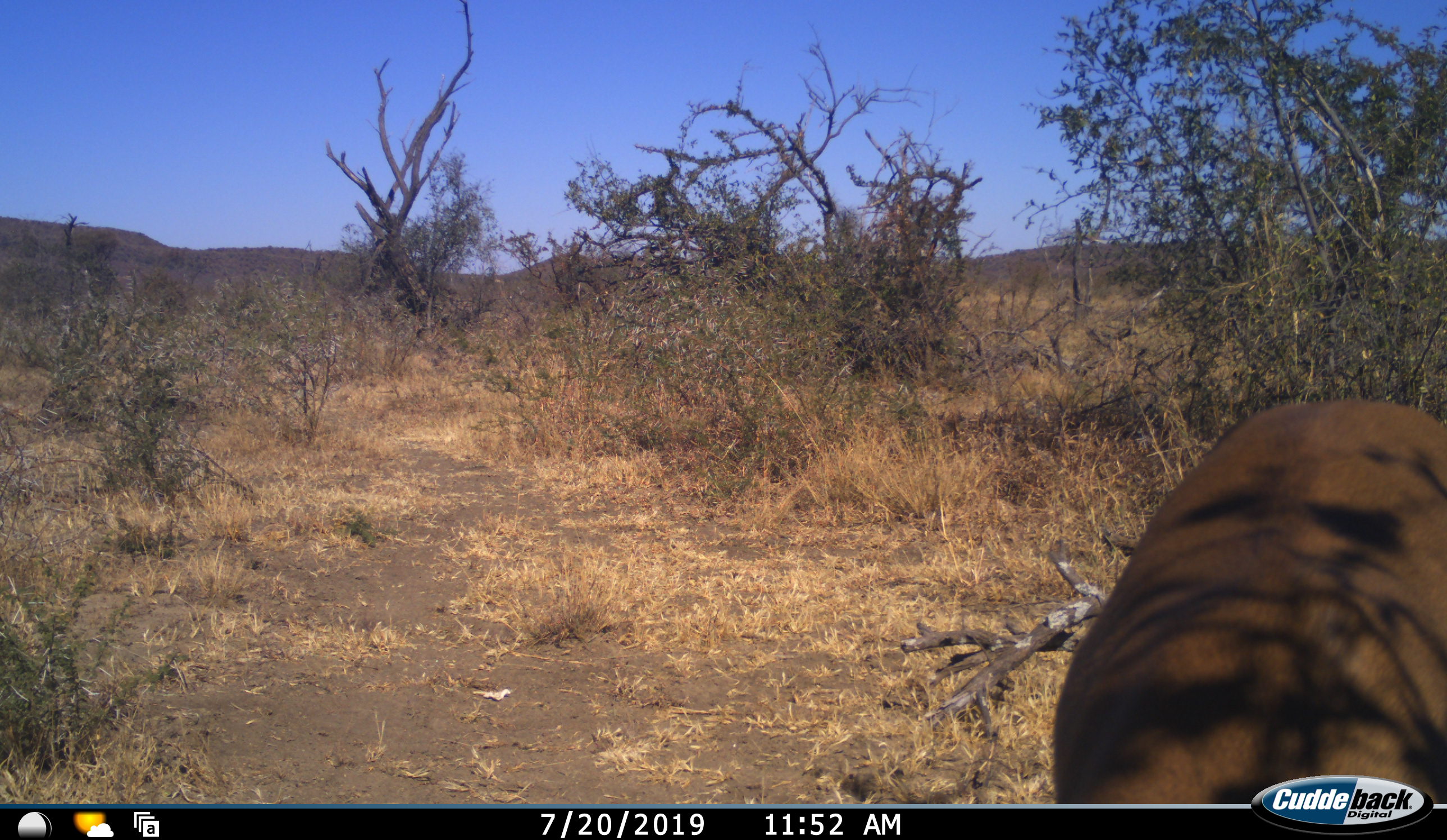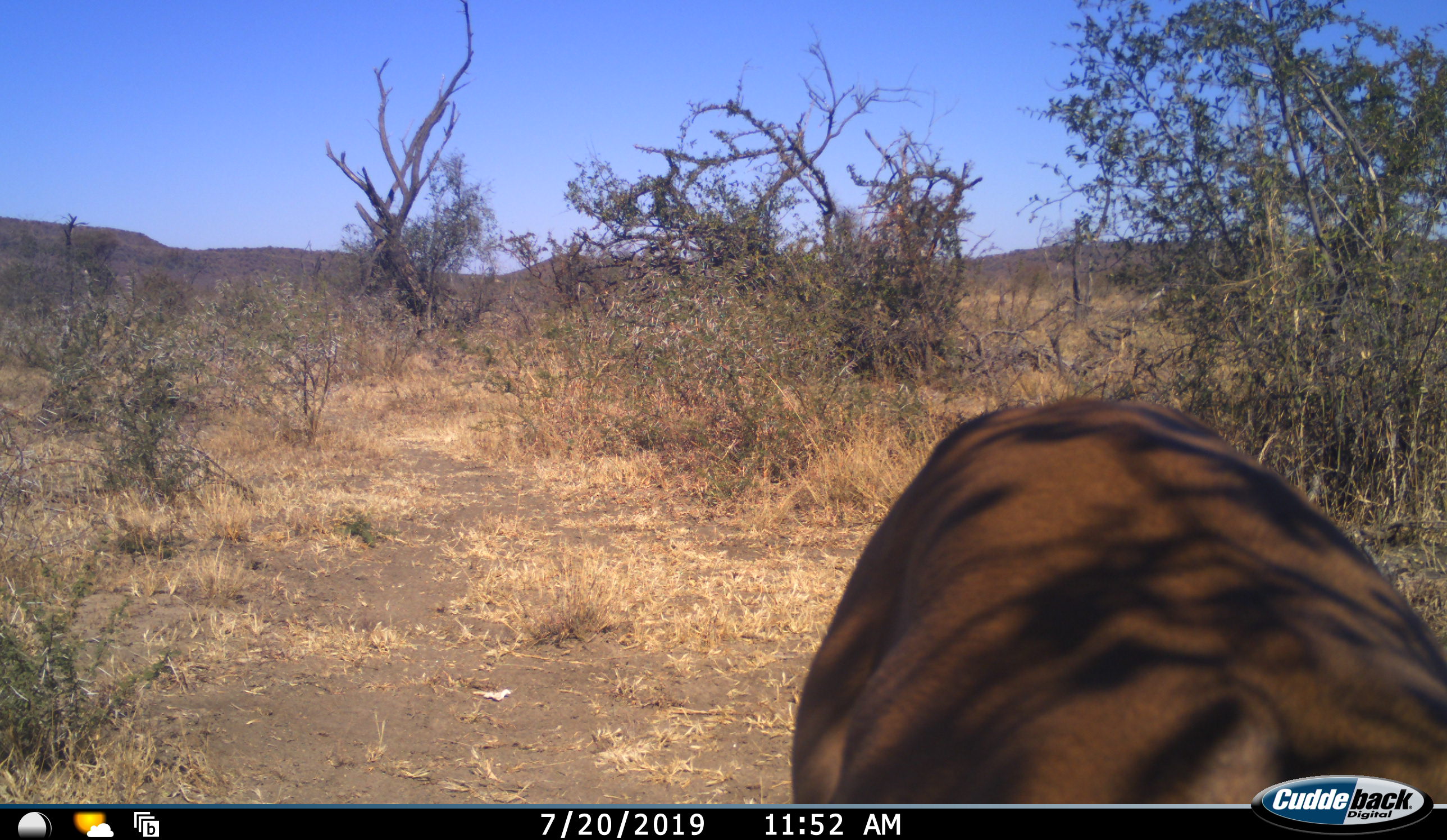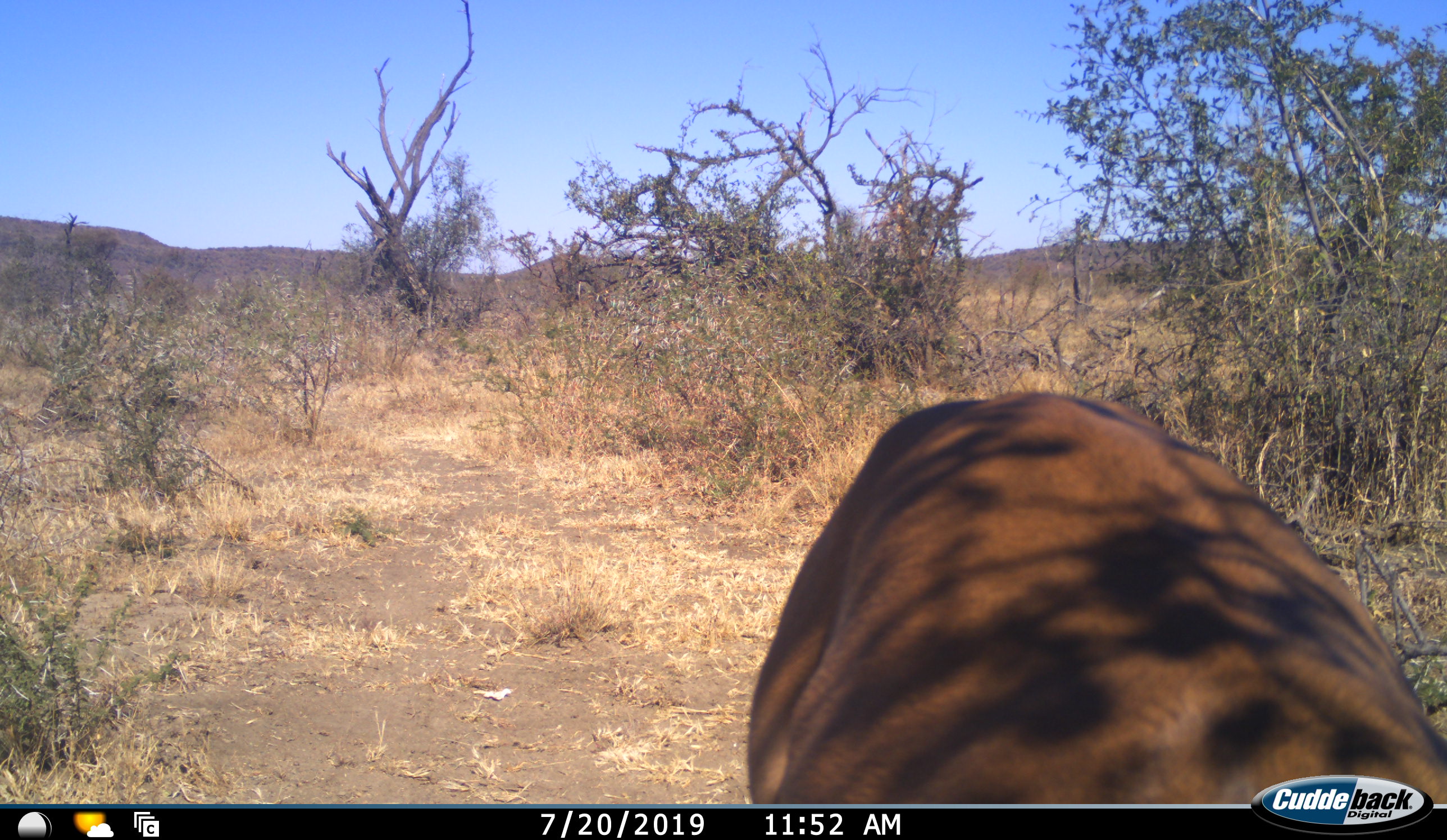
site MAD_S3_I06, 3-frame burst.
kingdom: Animalia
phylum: Chordata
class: Mammalia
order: Artiodactyla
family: Bovidae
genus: Aepyceros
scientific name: Aepyceros melampus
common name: impala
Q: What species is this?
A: Impala (Aepyceros melampus).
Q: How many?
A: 1.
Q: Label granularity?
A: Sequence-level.